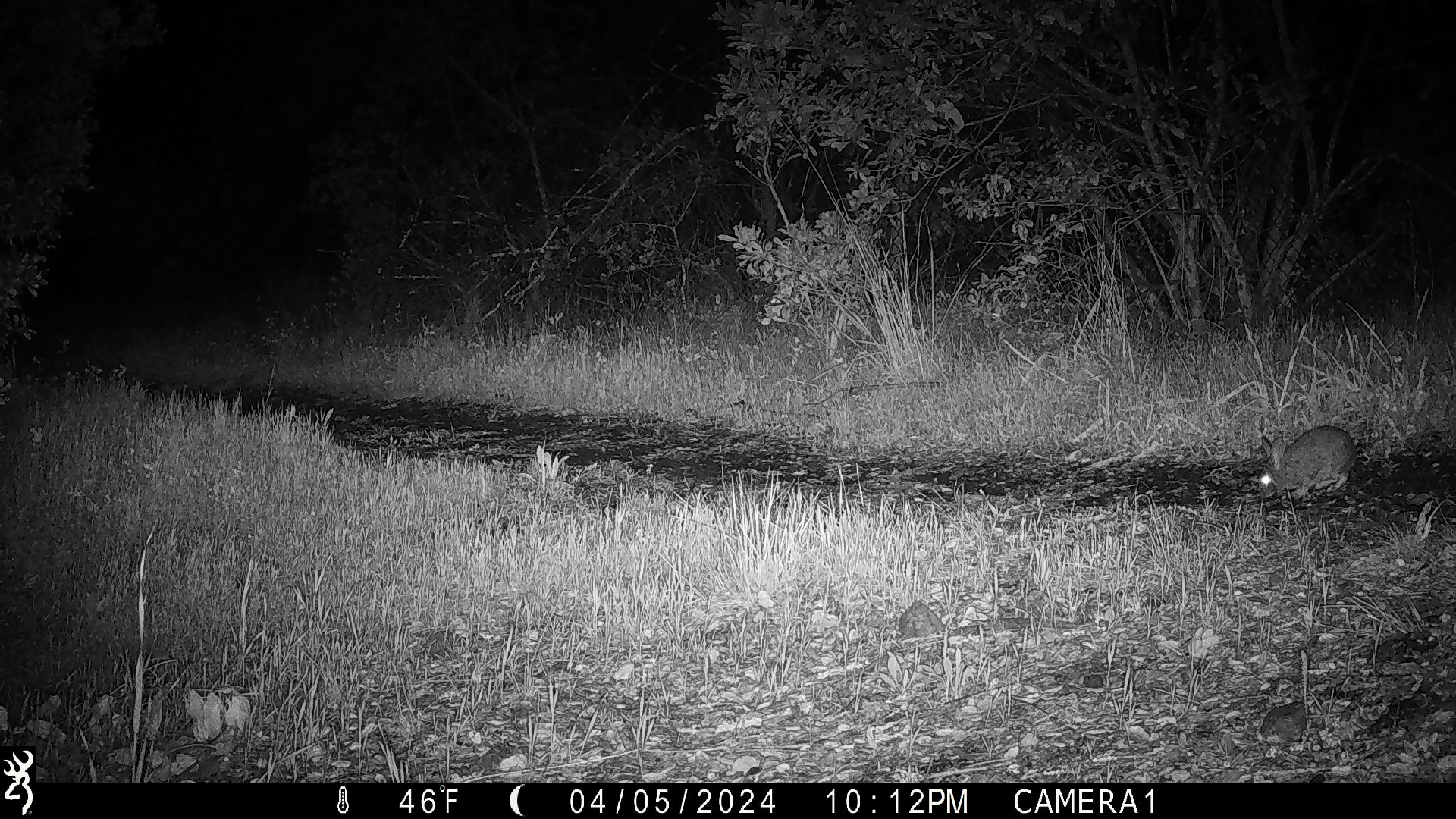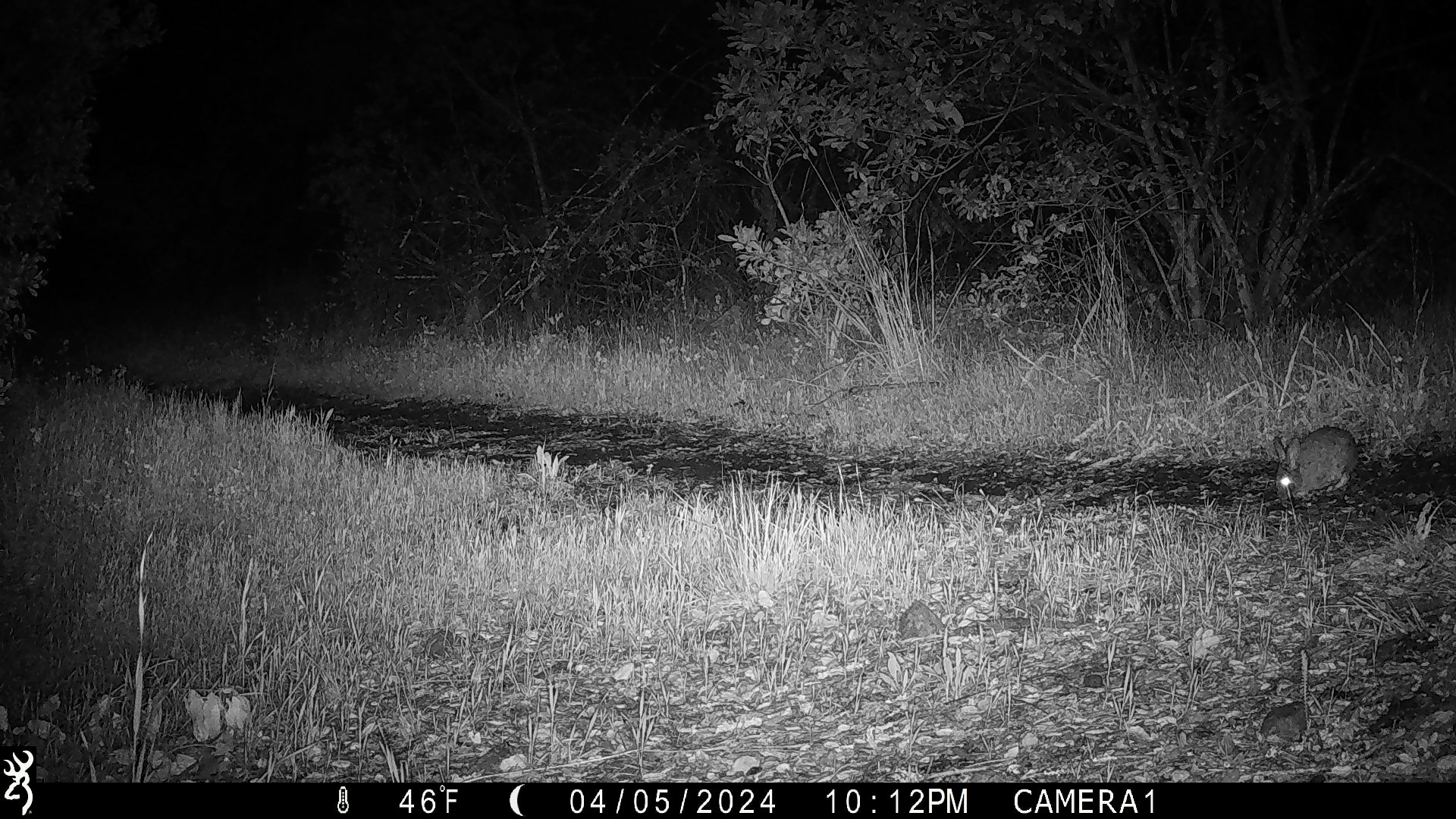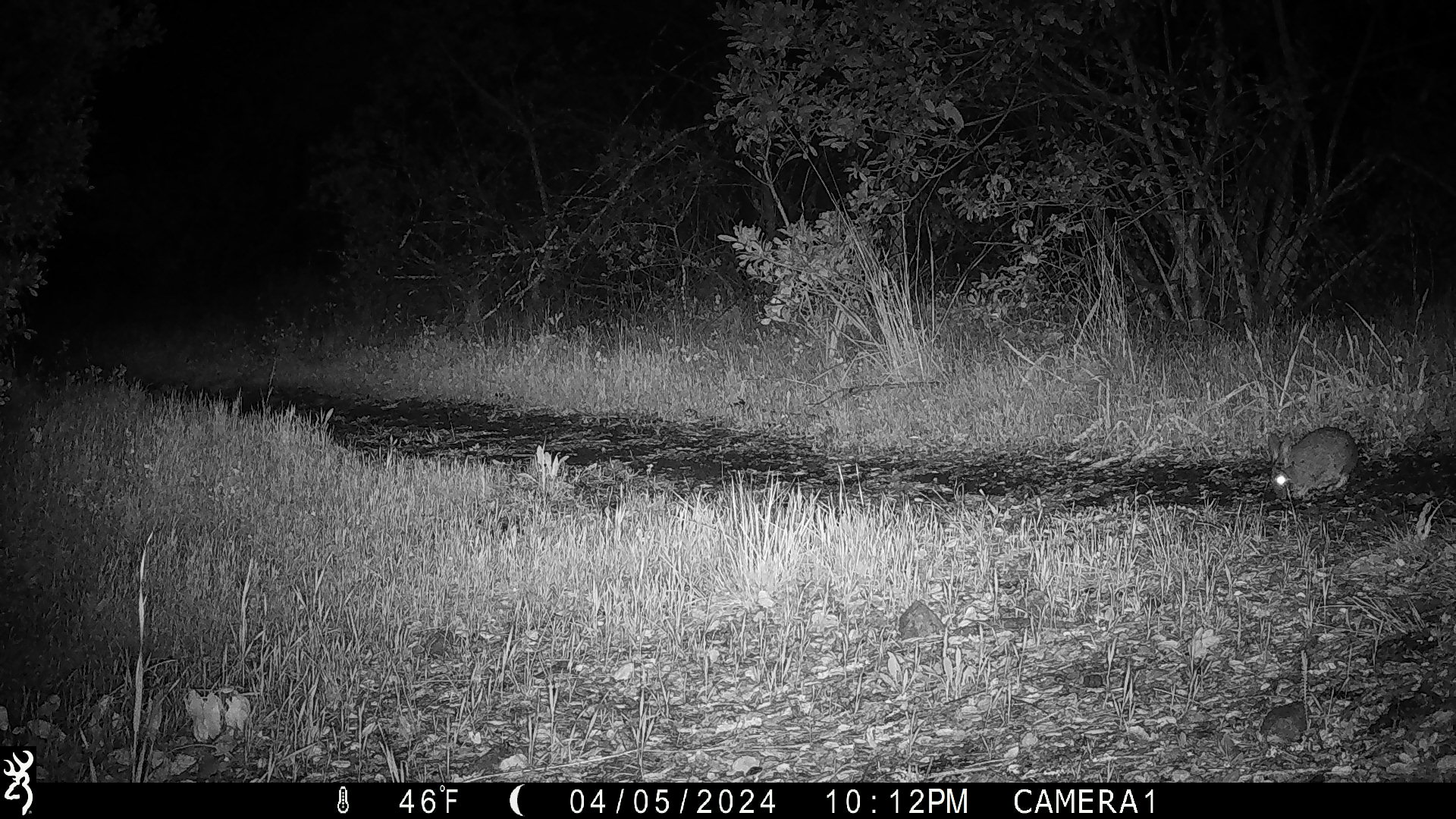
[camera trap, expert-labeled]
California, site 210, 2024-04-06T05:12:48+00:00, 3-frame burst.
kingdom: Animalia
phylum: Chordata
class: Mammalia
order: Lagomorpha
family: Leporidae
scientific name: Leporidae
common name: rabbit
Rabbit (Leporidae).